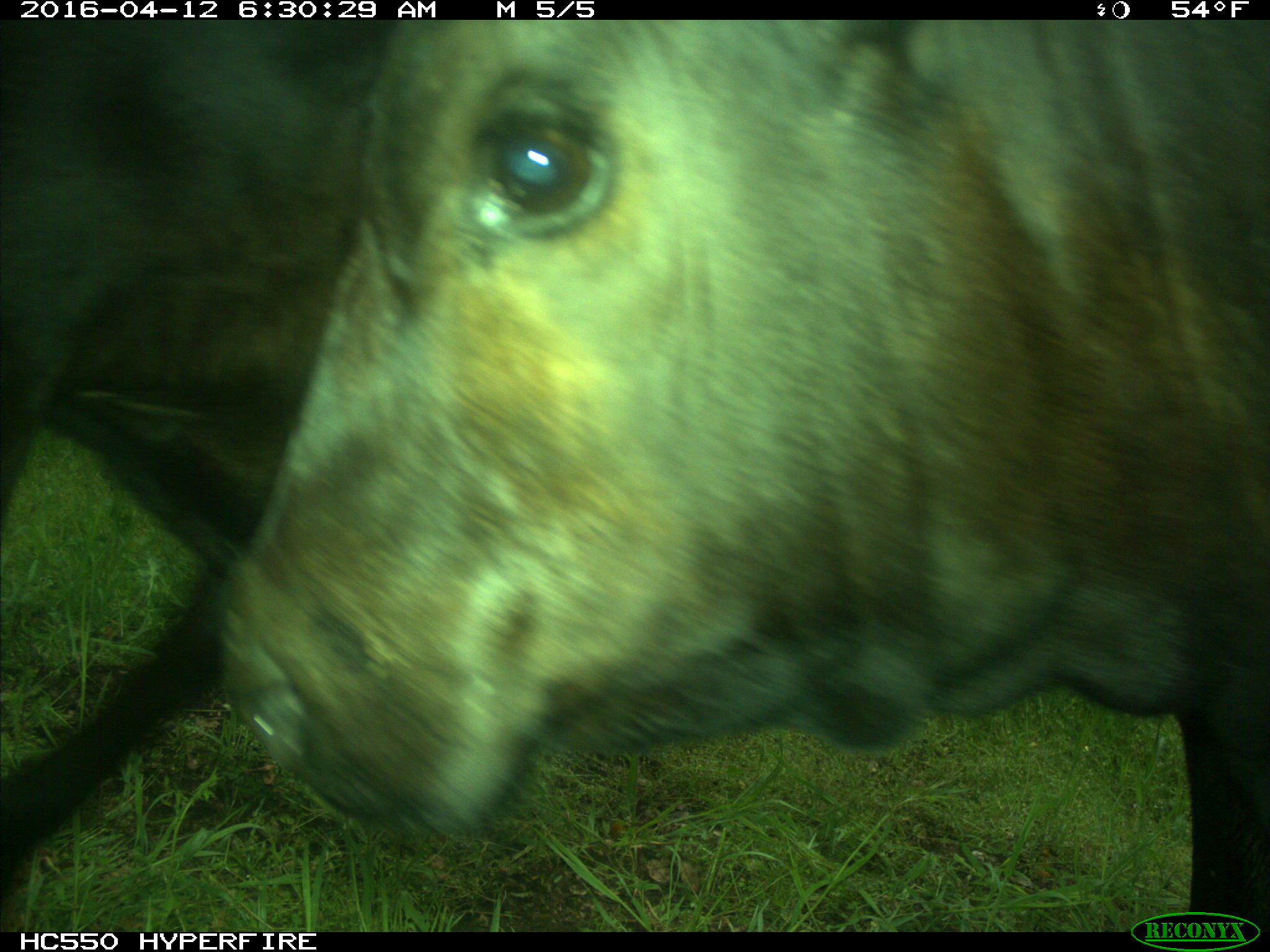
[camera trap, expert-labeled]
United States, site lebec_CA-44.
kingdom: Animalia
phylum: Chordata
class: Mammalia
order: Artiodactyla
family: Bovidae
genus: Bos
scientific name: Bos taurus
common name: domestic cow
Bos taurus (domestic cow).